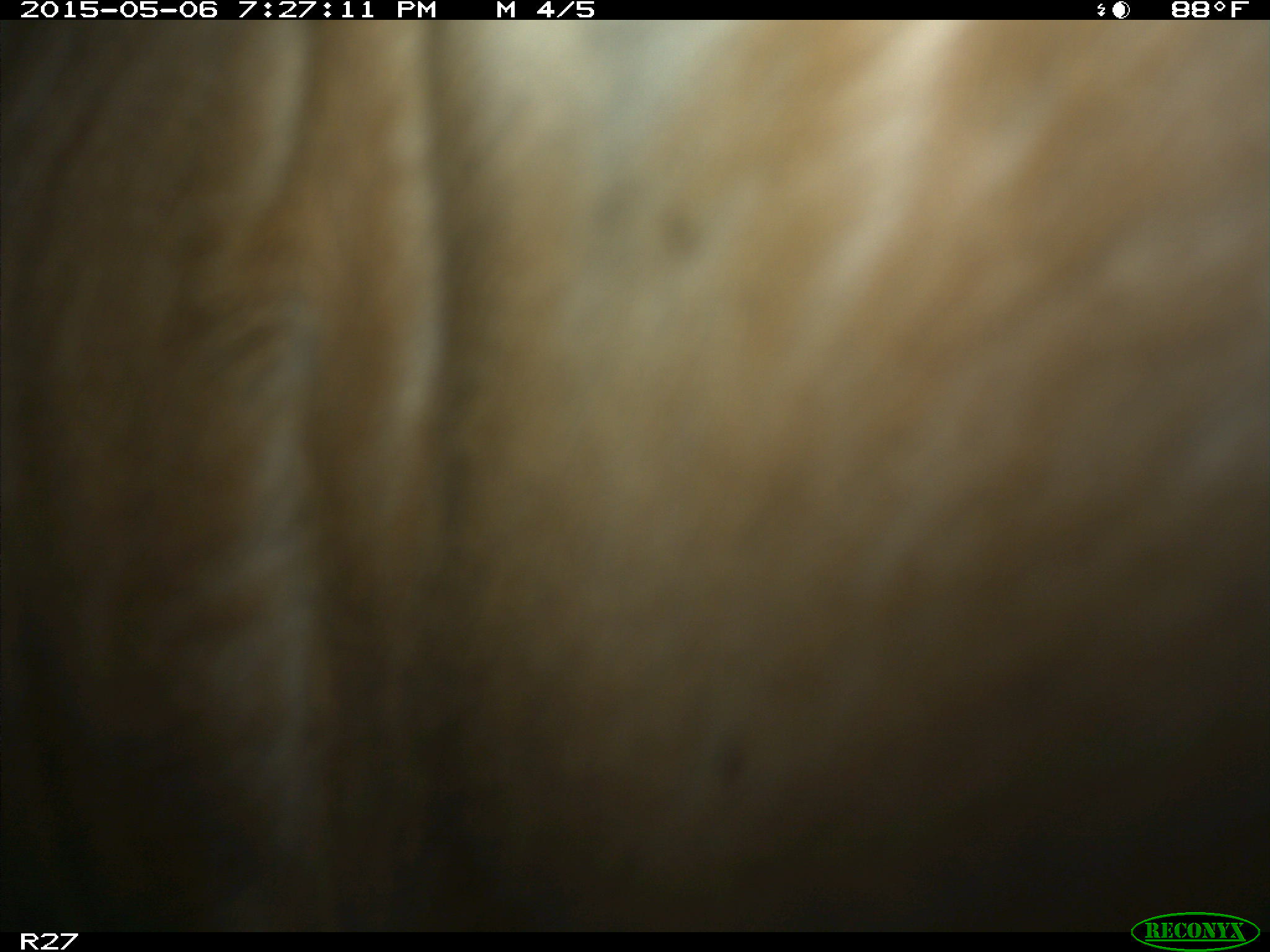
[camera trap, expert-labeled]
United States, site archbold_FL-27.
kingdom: Animalia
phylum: Chordata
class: Mammalia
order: Artiodactyla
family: Bovidae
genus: Bos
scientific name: Bos taurus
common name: domestic cow